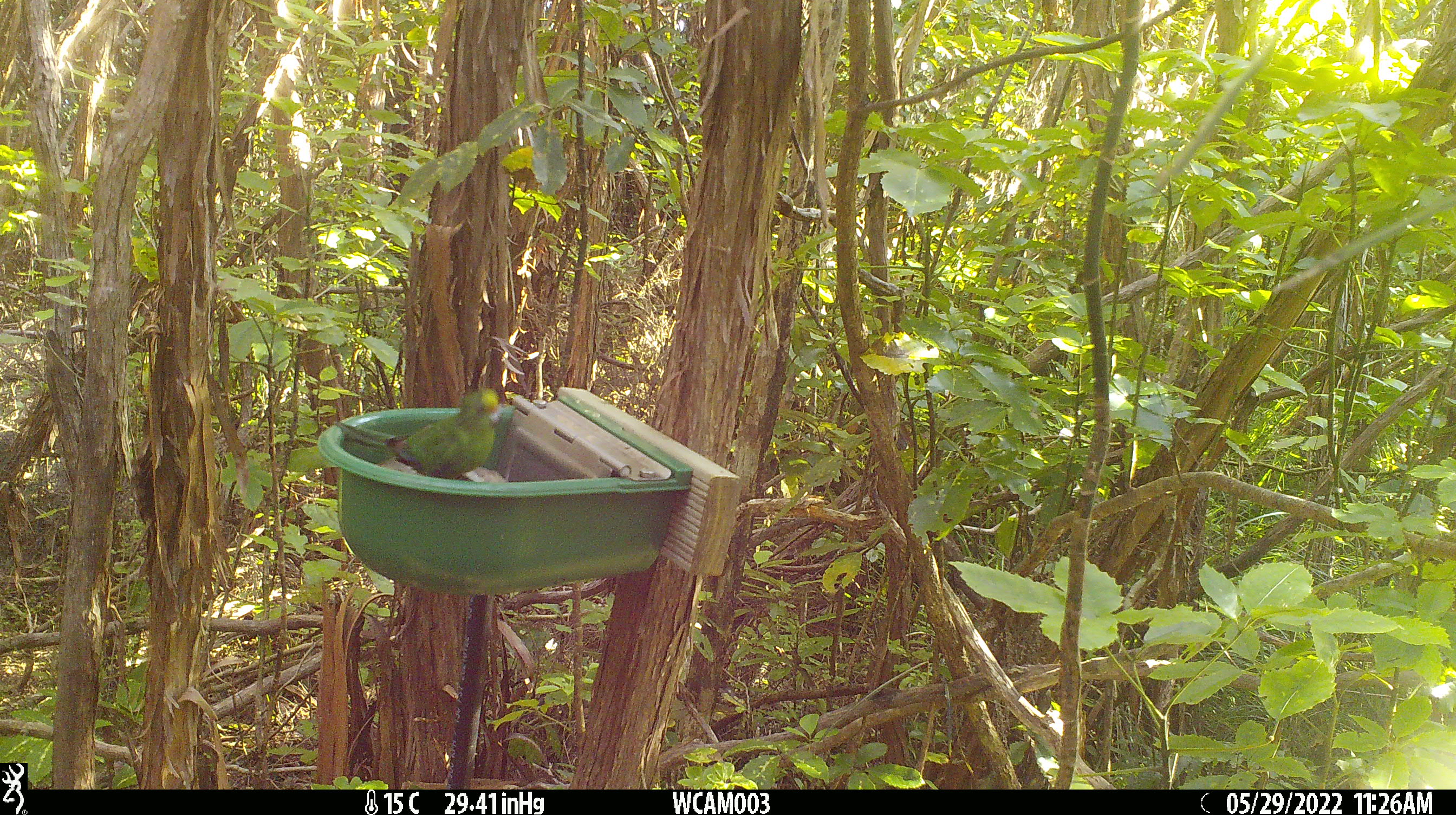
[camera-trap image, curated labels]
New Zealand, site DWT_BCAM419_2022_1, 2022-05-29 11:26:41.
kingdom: Animalia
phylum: Chordata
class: Aves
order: Psittaciformes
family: Psittaculidae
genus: Cyanoramphus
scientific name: Cyanoramphus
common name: parakeet